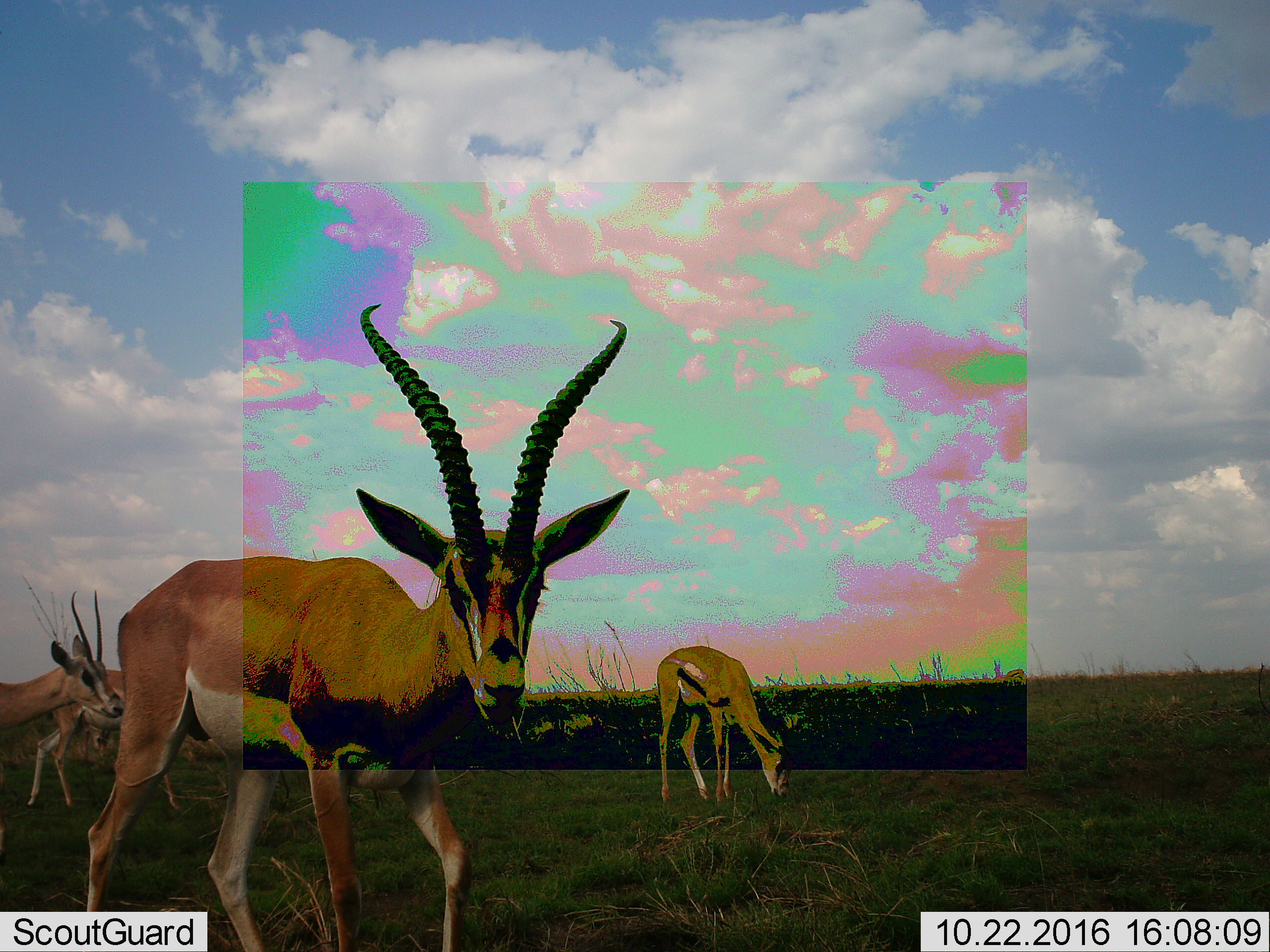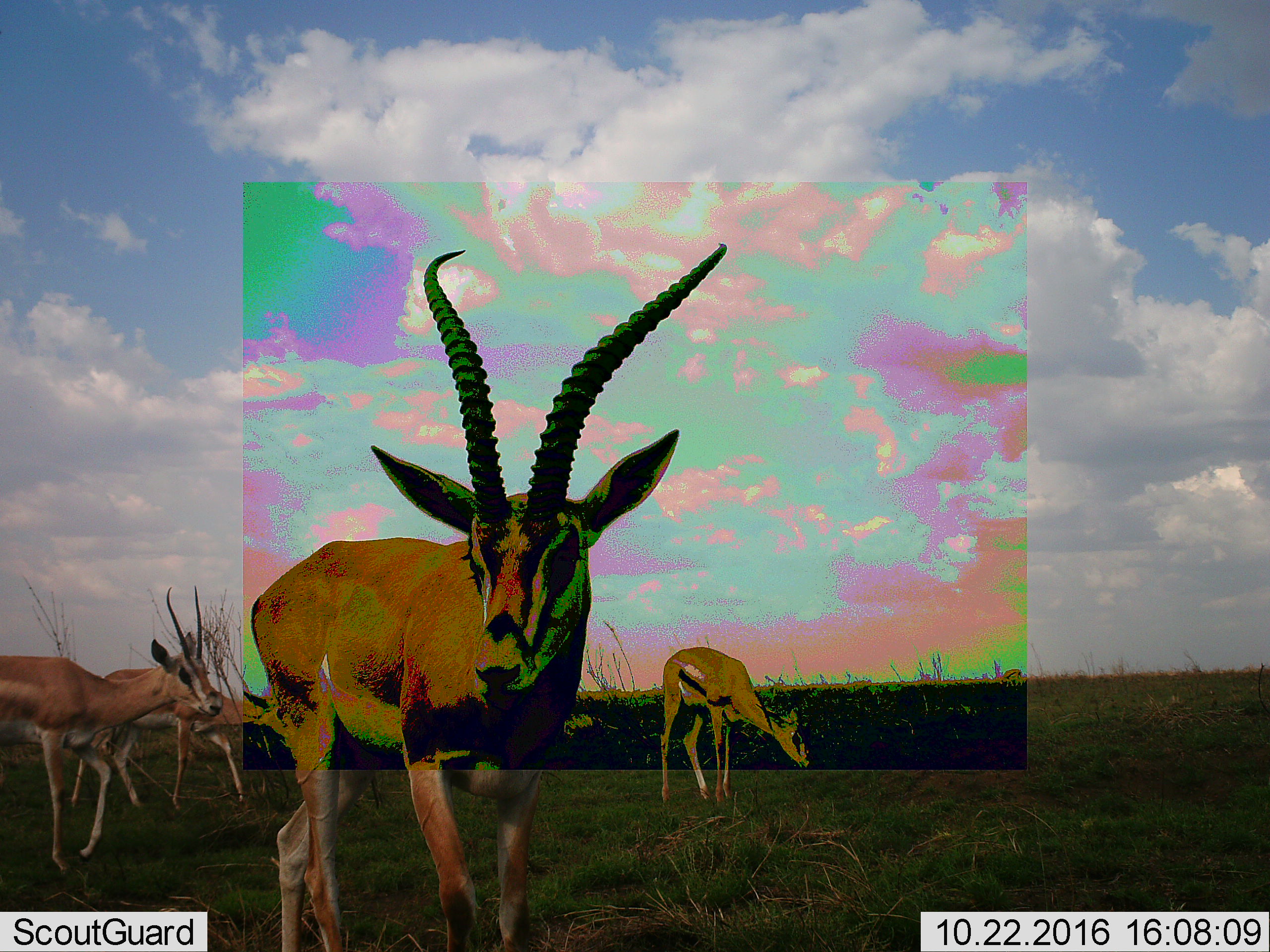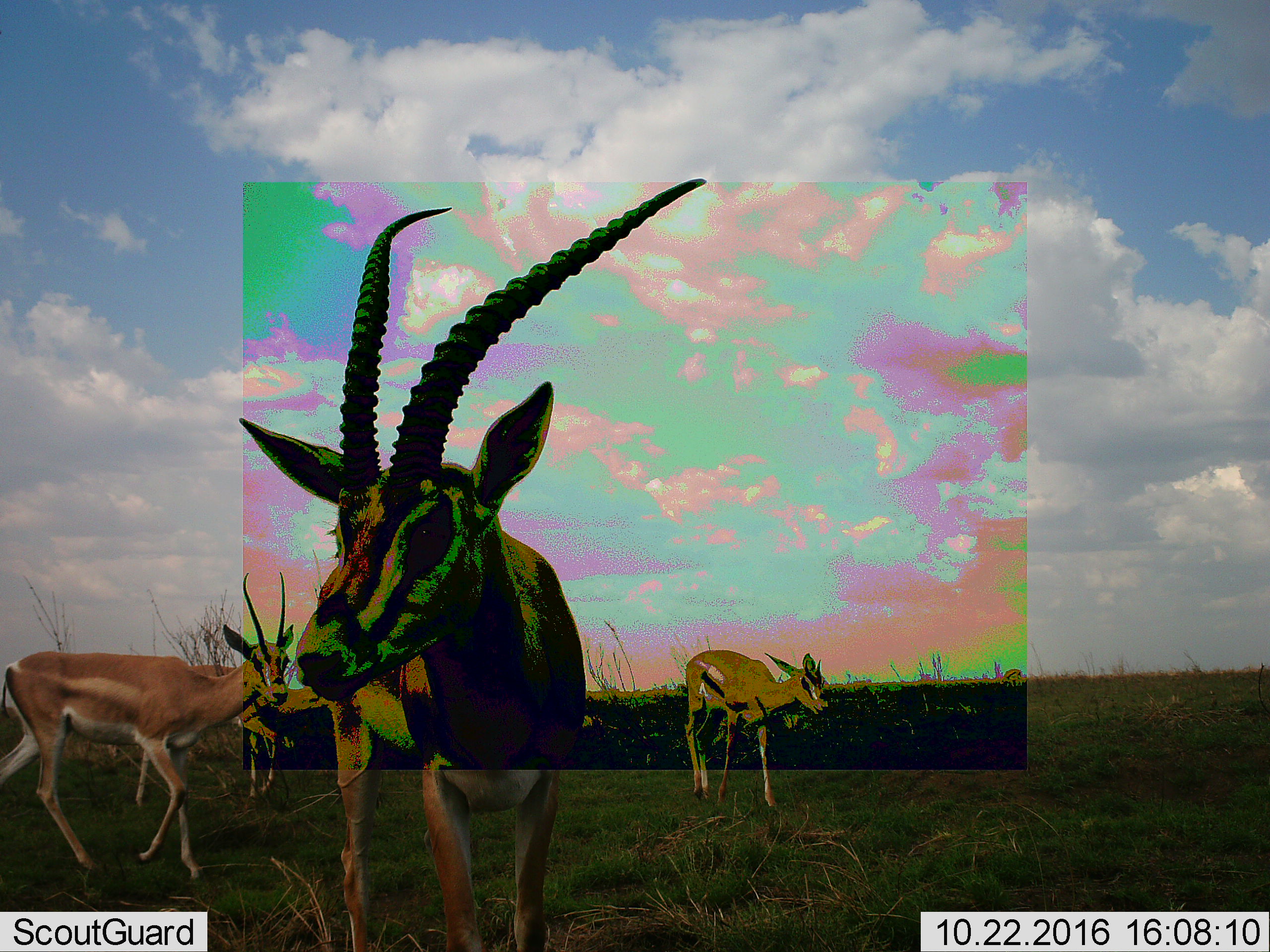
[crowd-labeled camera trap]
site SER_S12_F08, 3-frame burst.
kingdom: Animalia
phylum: Chordata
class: Mammalia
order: Artiodactyla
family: Bovidae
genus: Eudorcas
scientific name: Eudorcas thomsonii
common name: thomson's gazelle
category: gazellethomsons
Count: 4.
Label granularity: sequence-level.